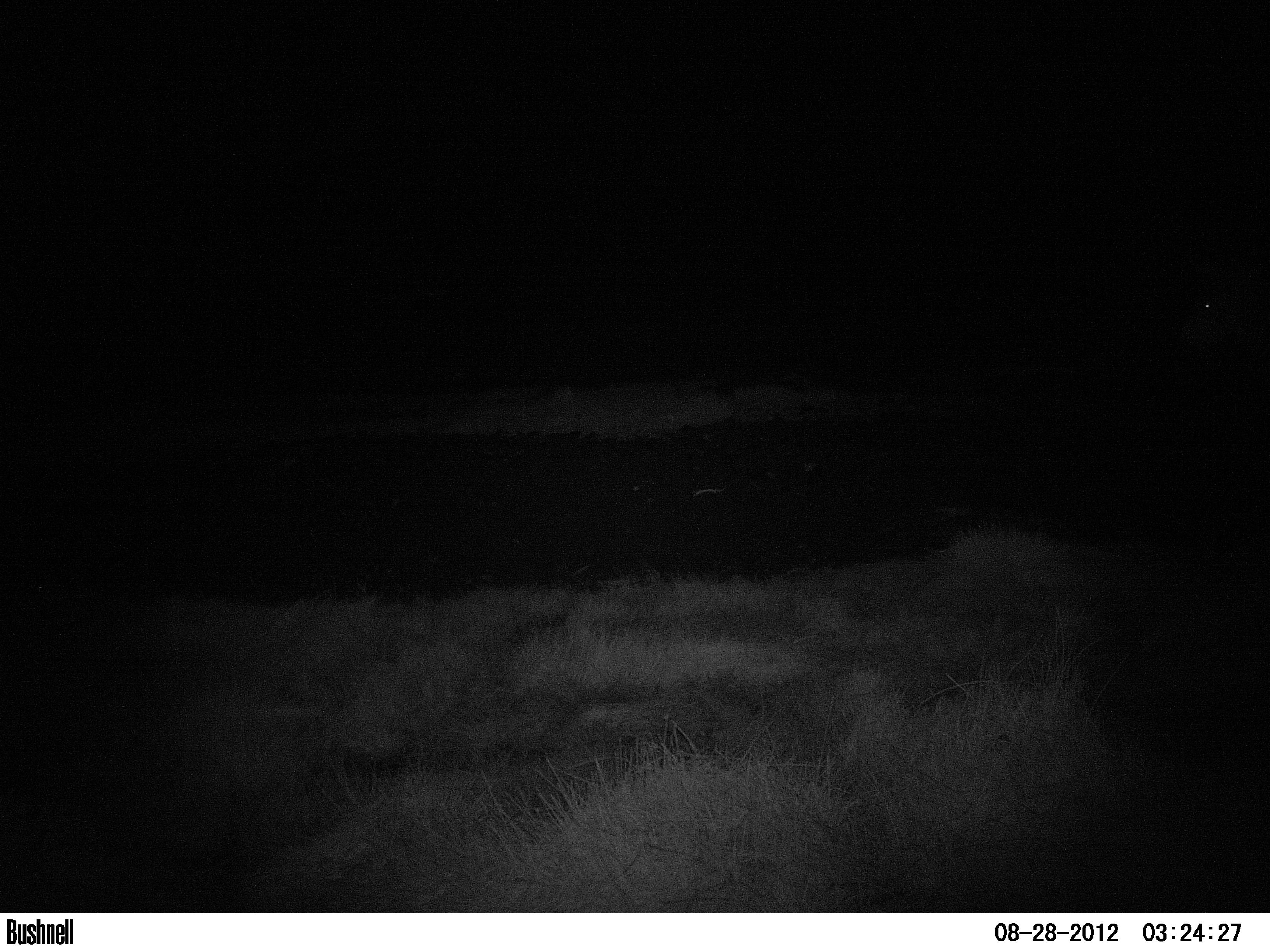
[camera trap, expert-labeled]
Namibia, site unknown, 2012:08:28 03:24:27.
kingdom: Animalia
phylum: Chordata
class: Mammalia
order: Perissodactyla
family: Equidae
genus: Equus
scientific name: Equus zebra hartmannae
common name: hartmann's mountain zebra